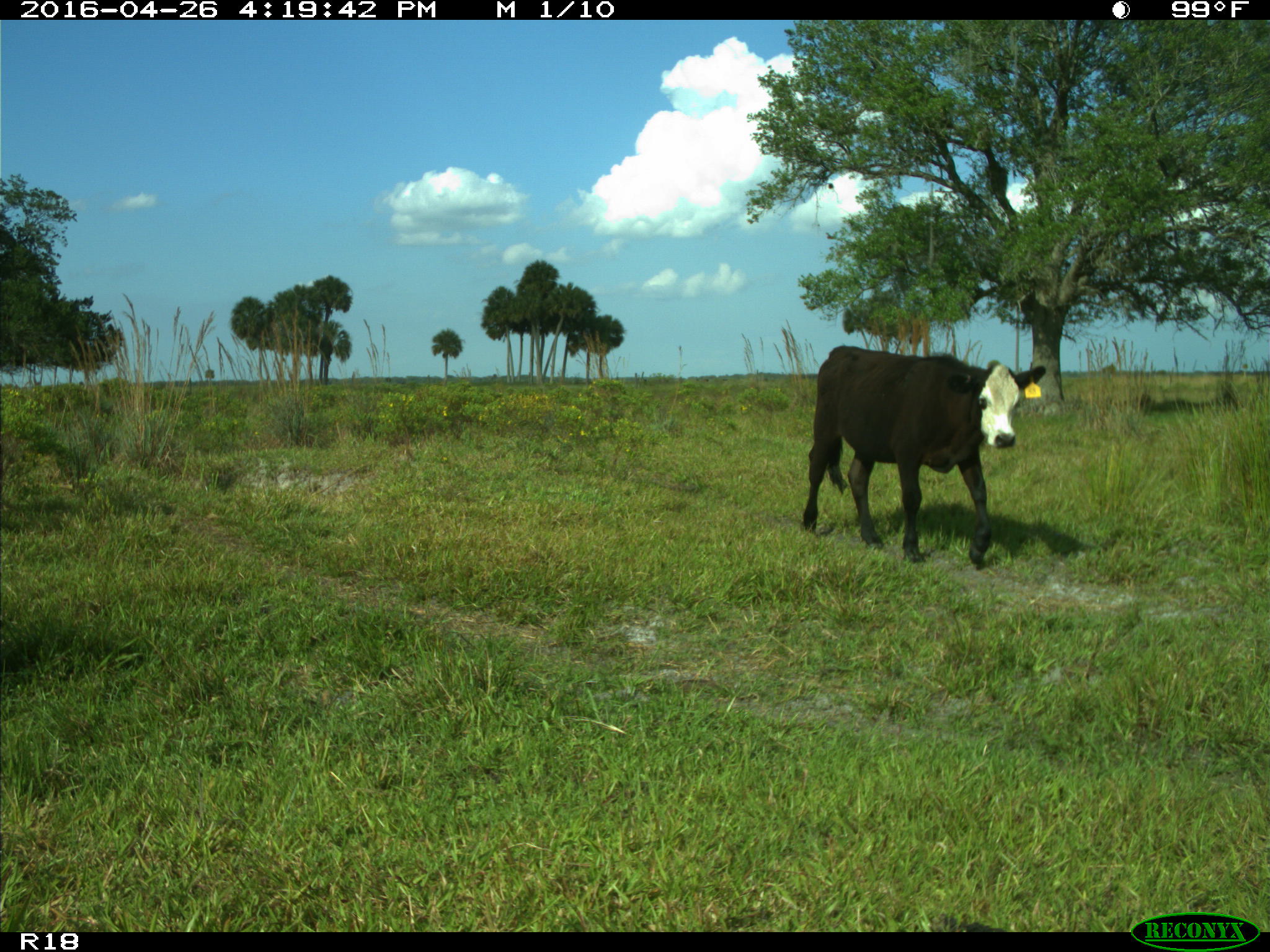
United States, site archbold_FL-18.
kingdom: Animalia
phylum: Chordata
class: Mammalia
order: Artiodactyla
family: Bovidae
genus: Bos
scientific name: Bos taurus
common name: domestic cow